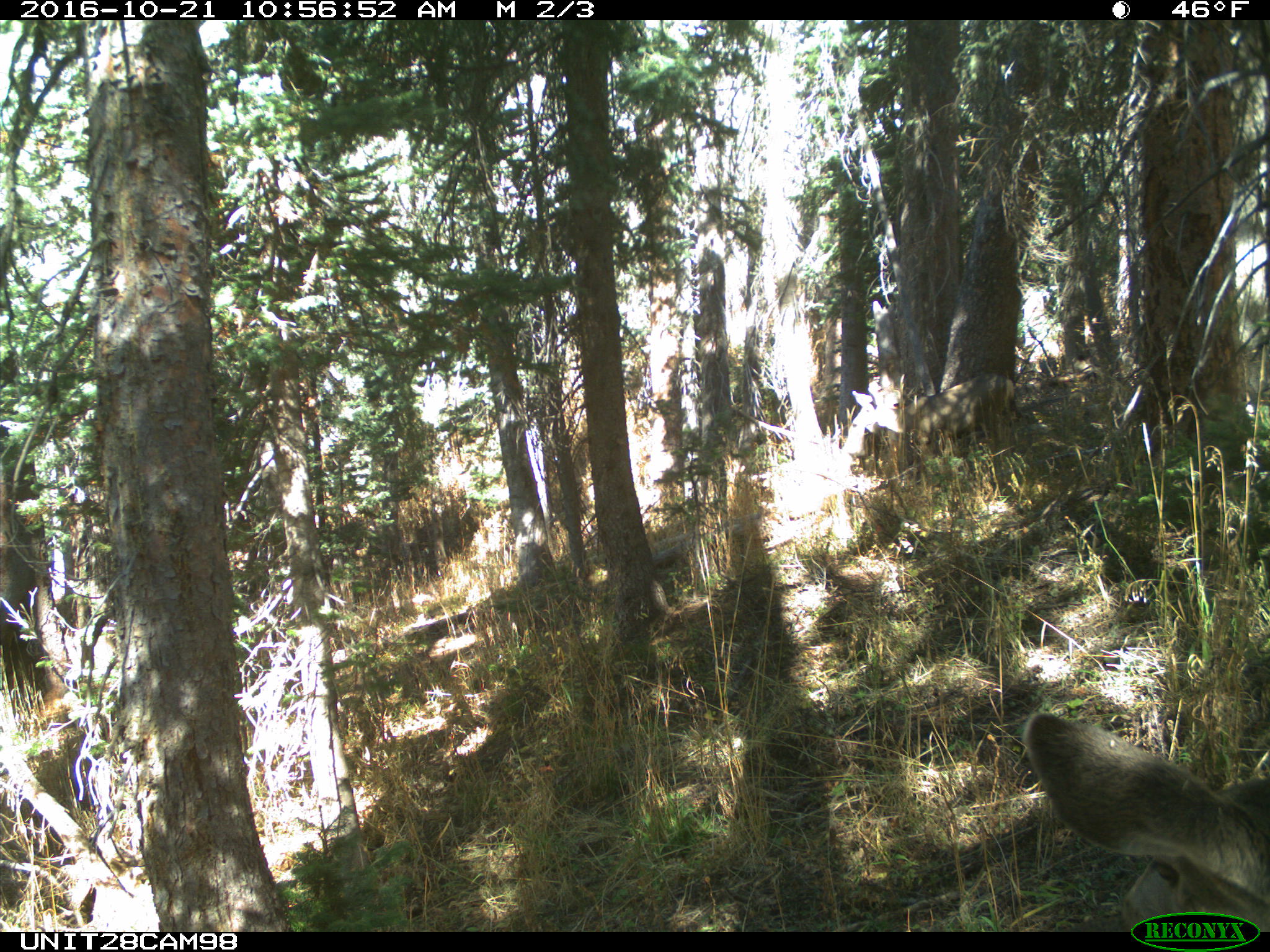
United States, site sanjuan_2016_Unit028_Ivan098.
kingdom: Animalia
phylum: Chordata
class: Mammalia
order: Artiodactyla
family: Cervidae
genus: Odocoileus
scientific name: Odocoileus hemionus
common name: mule deer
Odocoileus hemionus (mule deer).